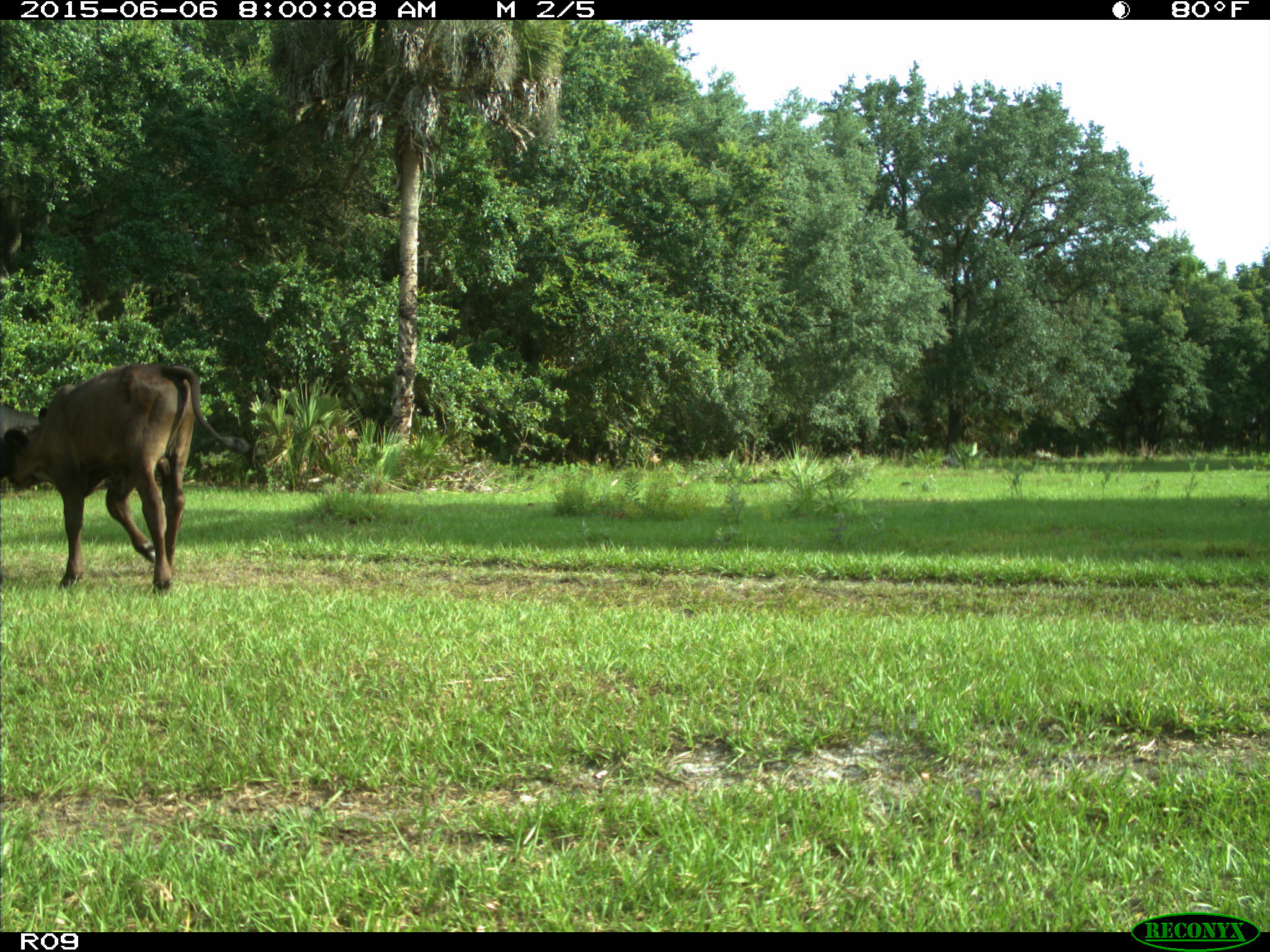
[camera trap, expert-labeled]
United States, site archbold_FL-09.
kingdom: Animalia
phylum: Chordata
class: Mammalia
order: Artiodactyla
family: Bovidae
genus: Bos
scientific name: Bos taurus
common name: domestic cow